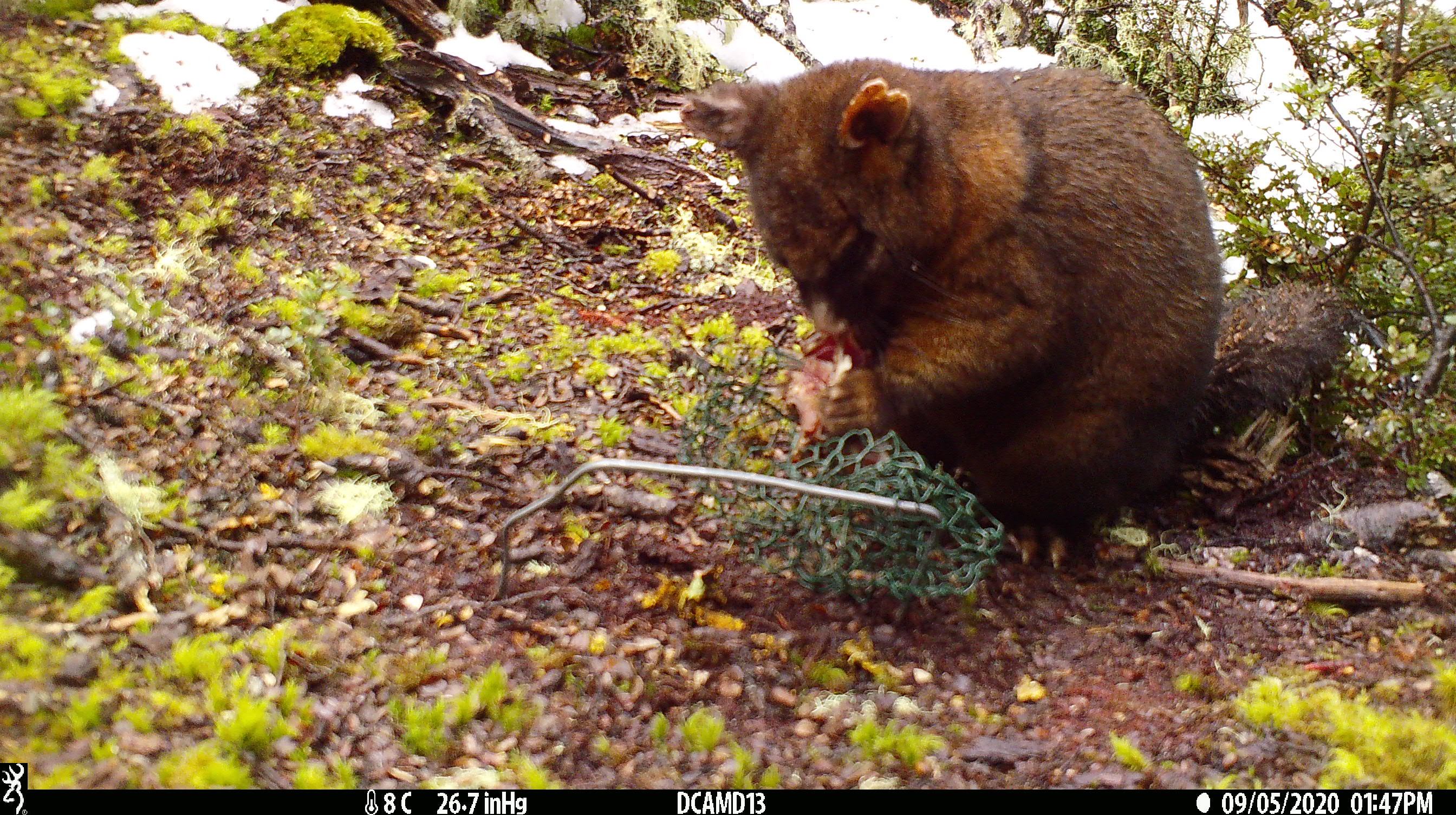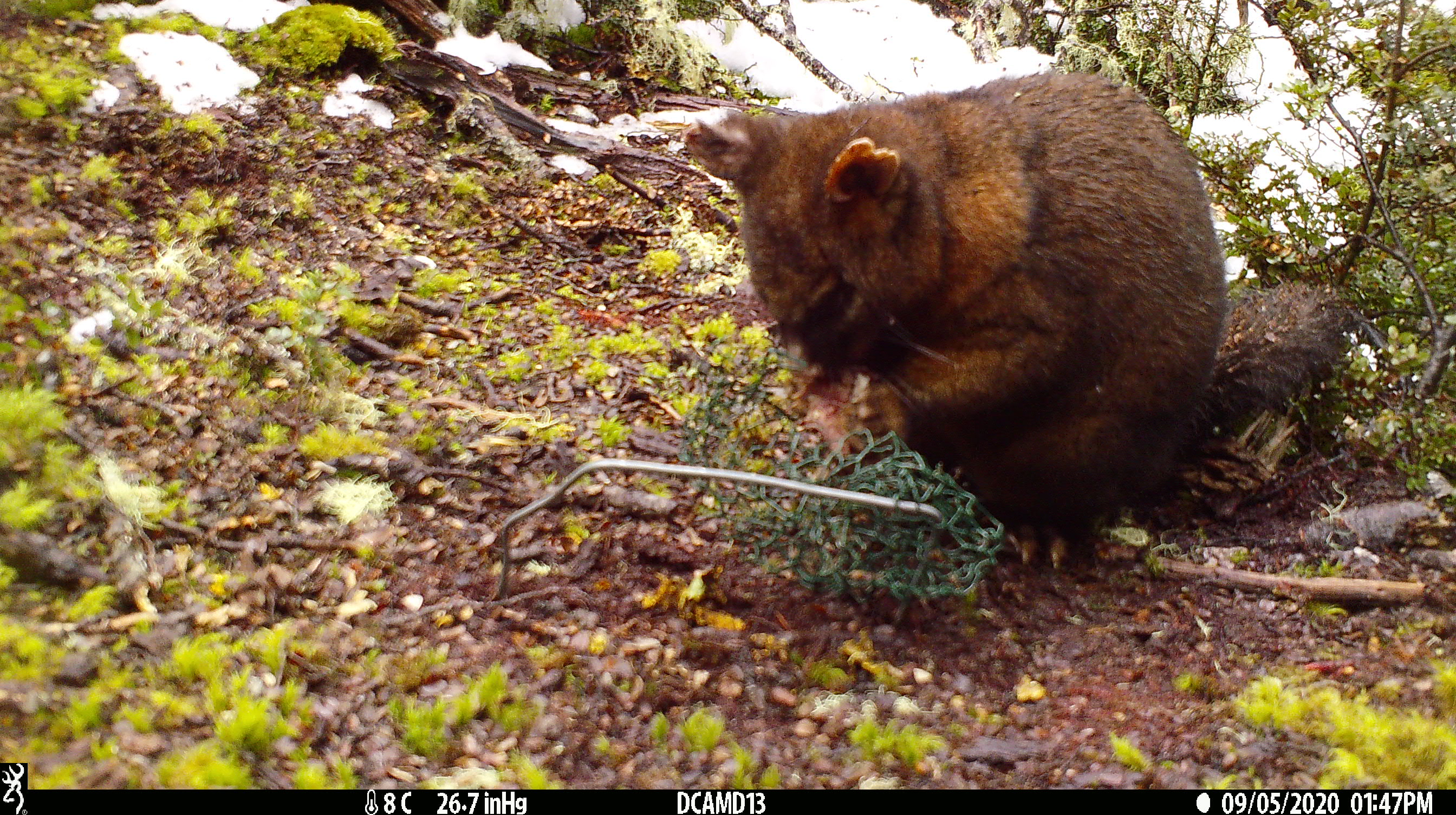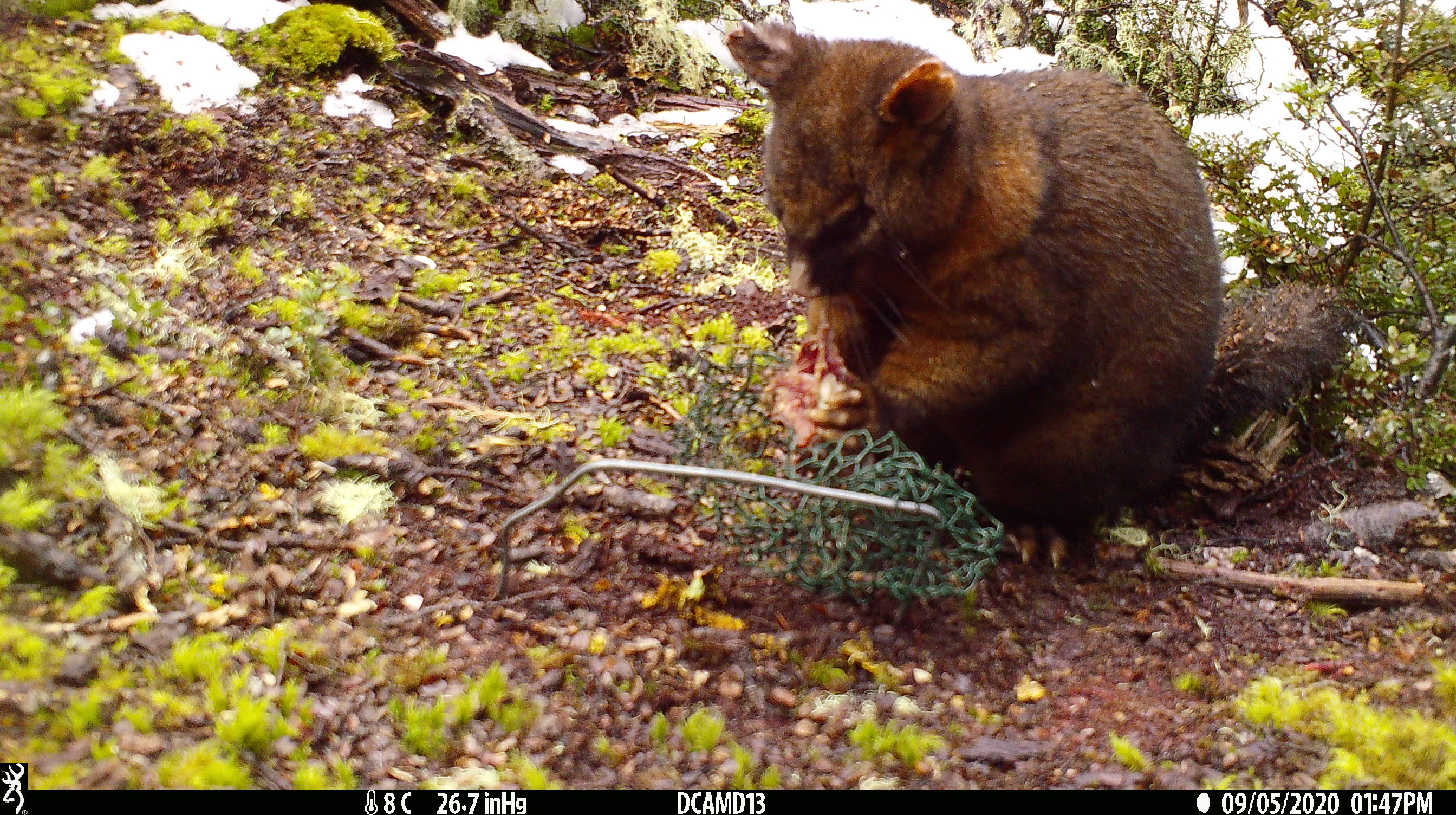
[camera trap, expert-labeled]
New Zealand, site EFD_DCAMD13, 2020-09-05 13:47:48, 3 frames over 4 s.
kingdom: Animalia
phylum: Chordata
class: Mammalia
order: Diprotodontia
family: Phalangeridae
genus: Trichosurus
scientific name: Trichosurus vulpecula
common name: common brushtail possum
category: possum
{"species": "possum (common brushtail possum) (Trichosurus vulpecula)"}